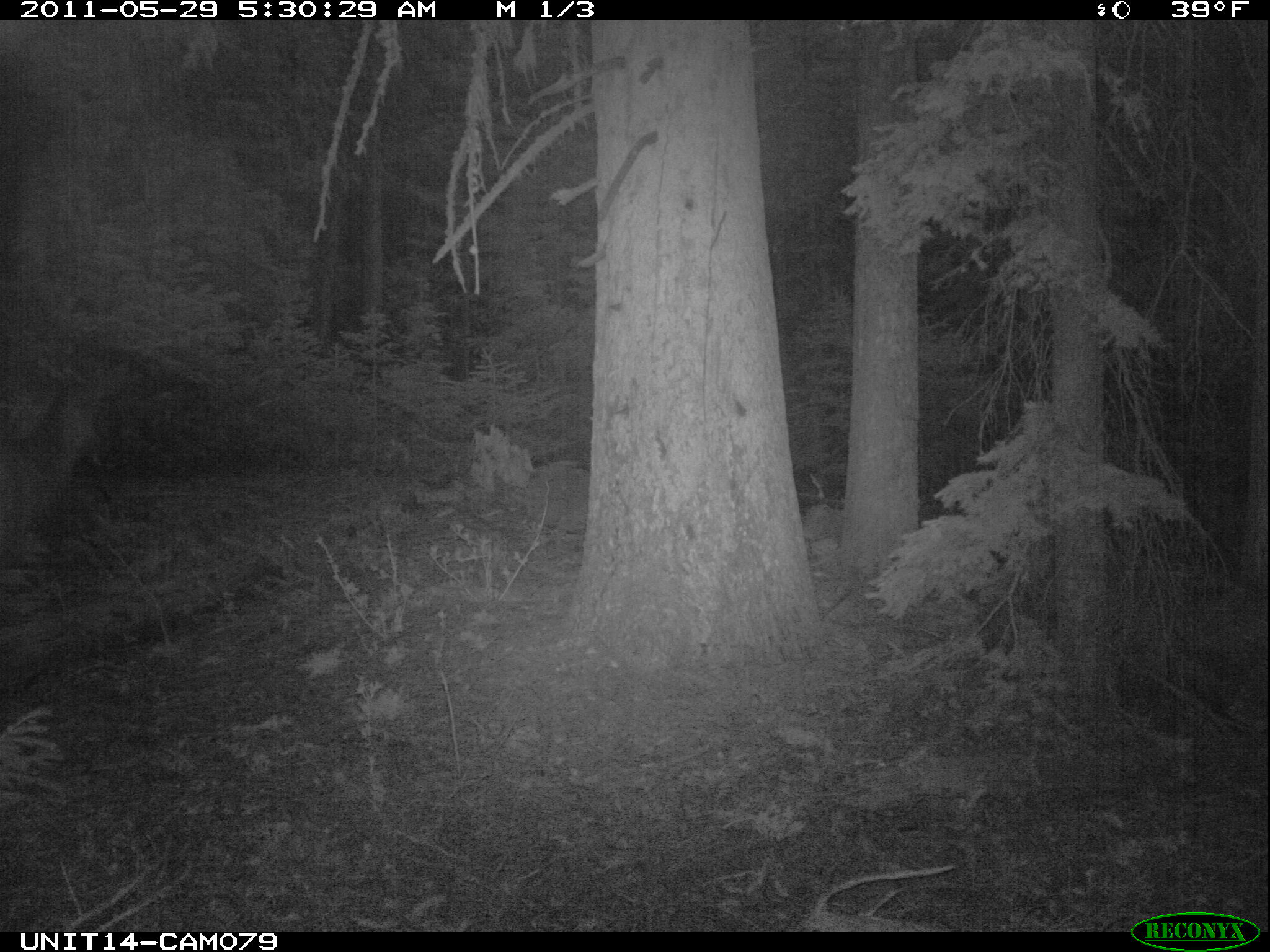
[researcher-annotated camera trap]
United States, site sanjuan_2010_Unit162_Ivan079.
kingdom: Animalia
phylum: Chordata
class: Mammalia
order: Artiodactyla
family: Cervidae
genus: Cervus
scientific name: Cervus elaphus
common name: red deer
Cervus elaphus (red deer).